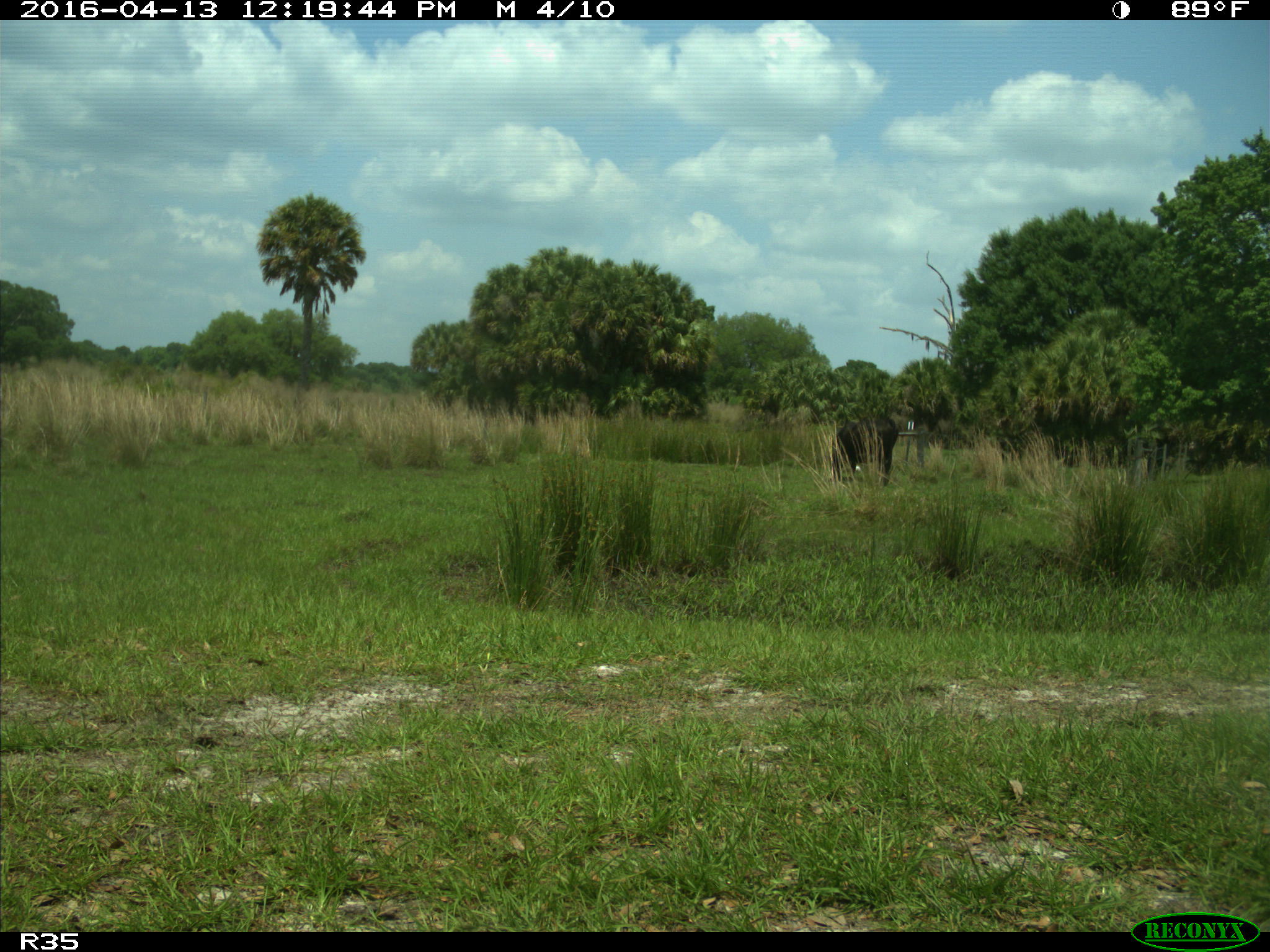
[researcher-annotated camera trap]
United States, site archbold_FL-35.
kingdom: Animalia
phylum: Chordata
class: Mammalia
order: Artiodactyla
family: Bovidae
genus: Bos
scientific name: Bos taurus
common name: domestic cow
Bos taurus (domestic cow).